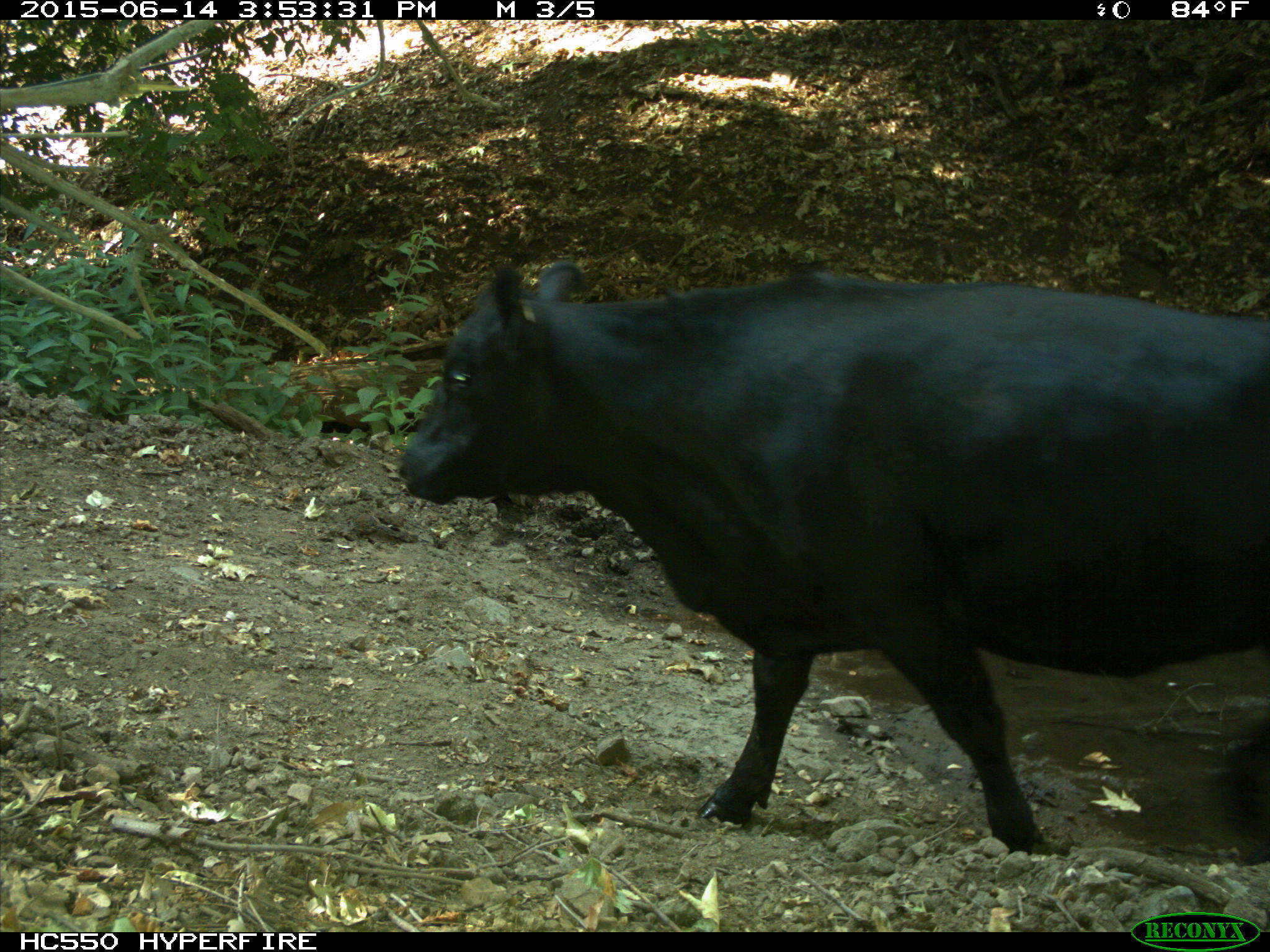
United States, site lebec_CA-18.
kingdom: Animalia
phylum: Chordata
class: Mammalia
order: Artiodactyla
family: Bovidae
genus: Bos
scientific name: Bos taurus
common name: domestic cow